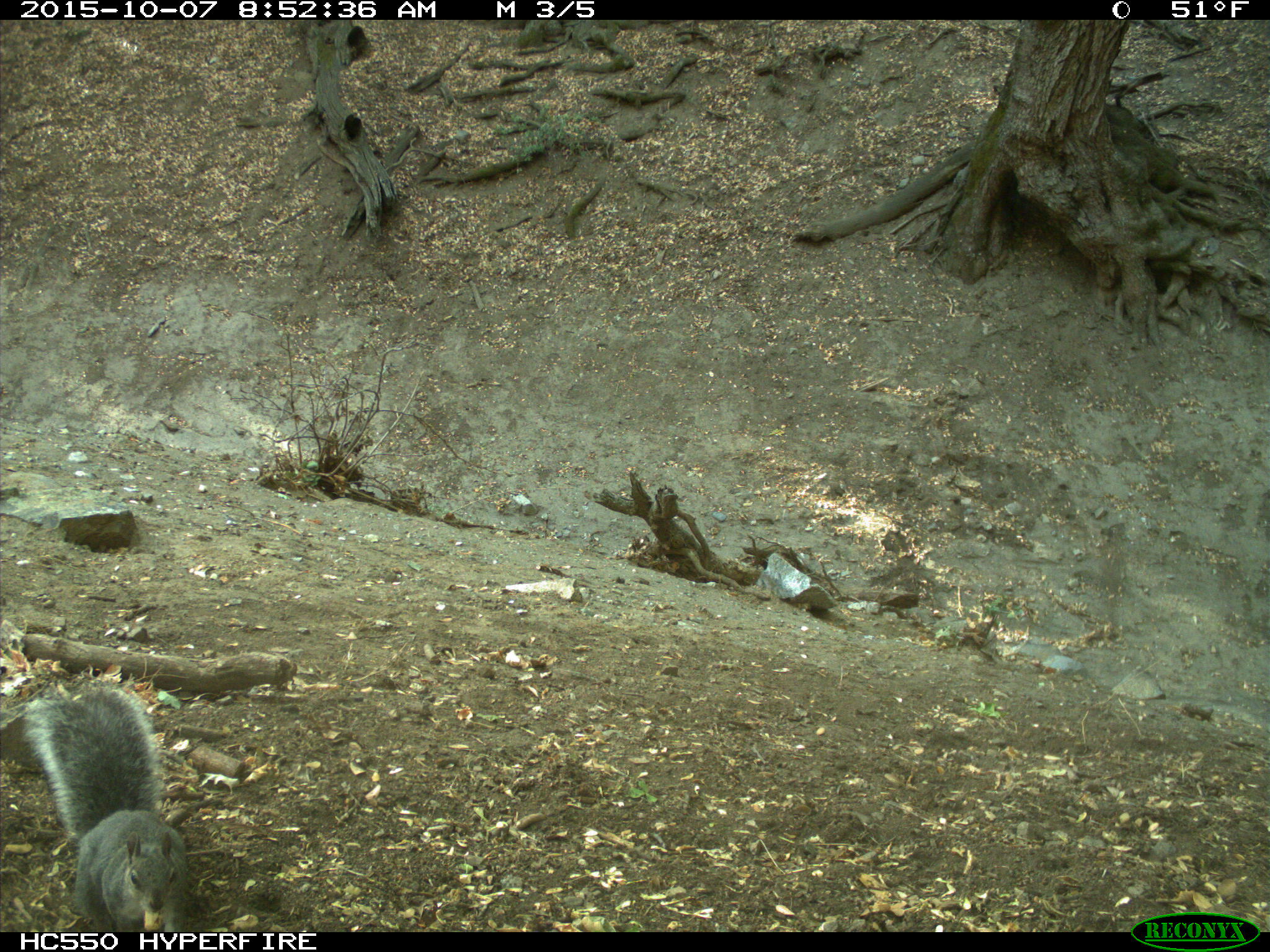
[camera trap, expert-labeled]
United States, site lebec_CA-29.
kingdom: Animalia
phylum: Chordata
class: Mammalia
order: Rodentia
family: Sciuridae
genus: Sciurus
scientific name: Sciurus carolinensis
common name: eastern gray squirrel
Sciurus carolinensis (eastern gray squirrel).